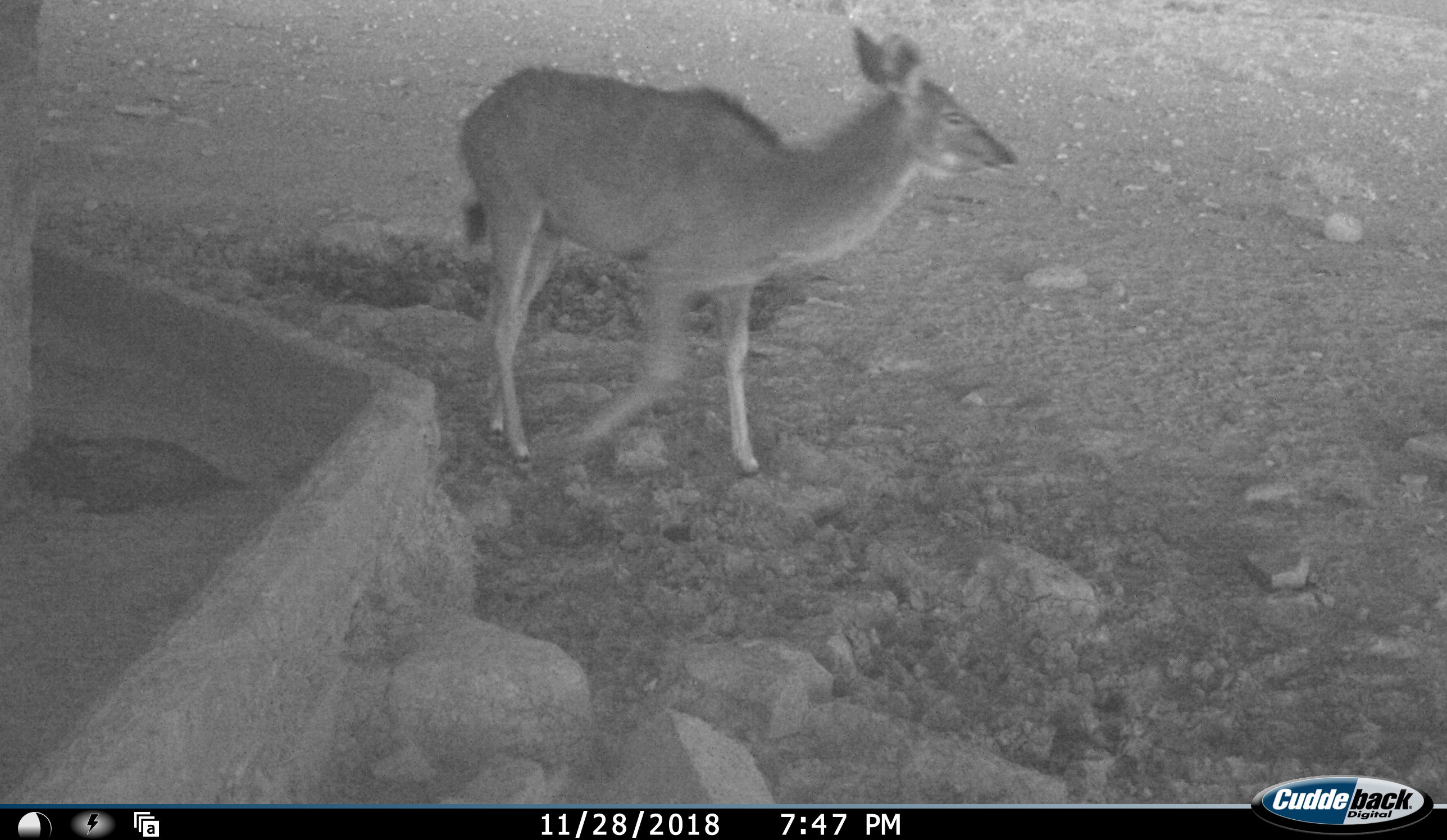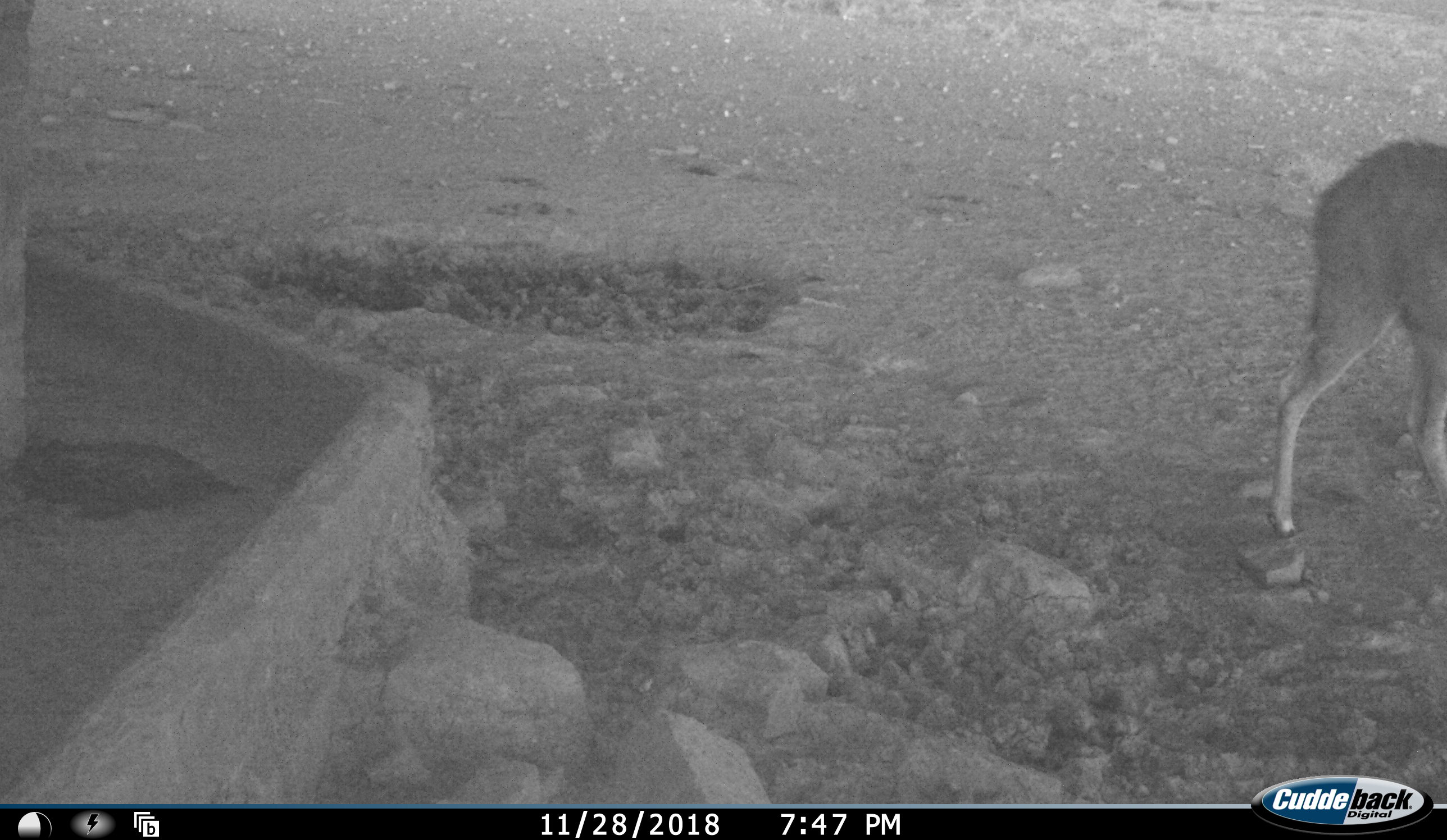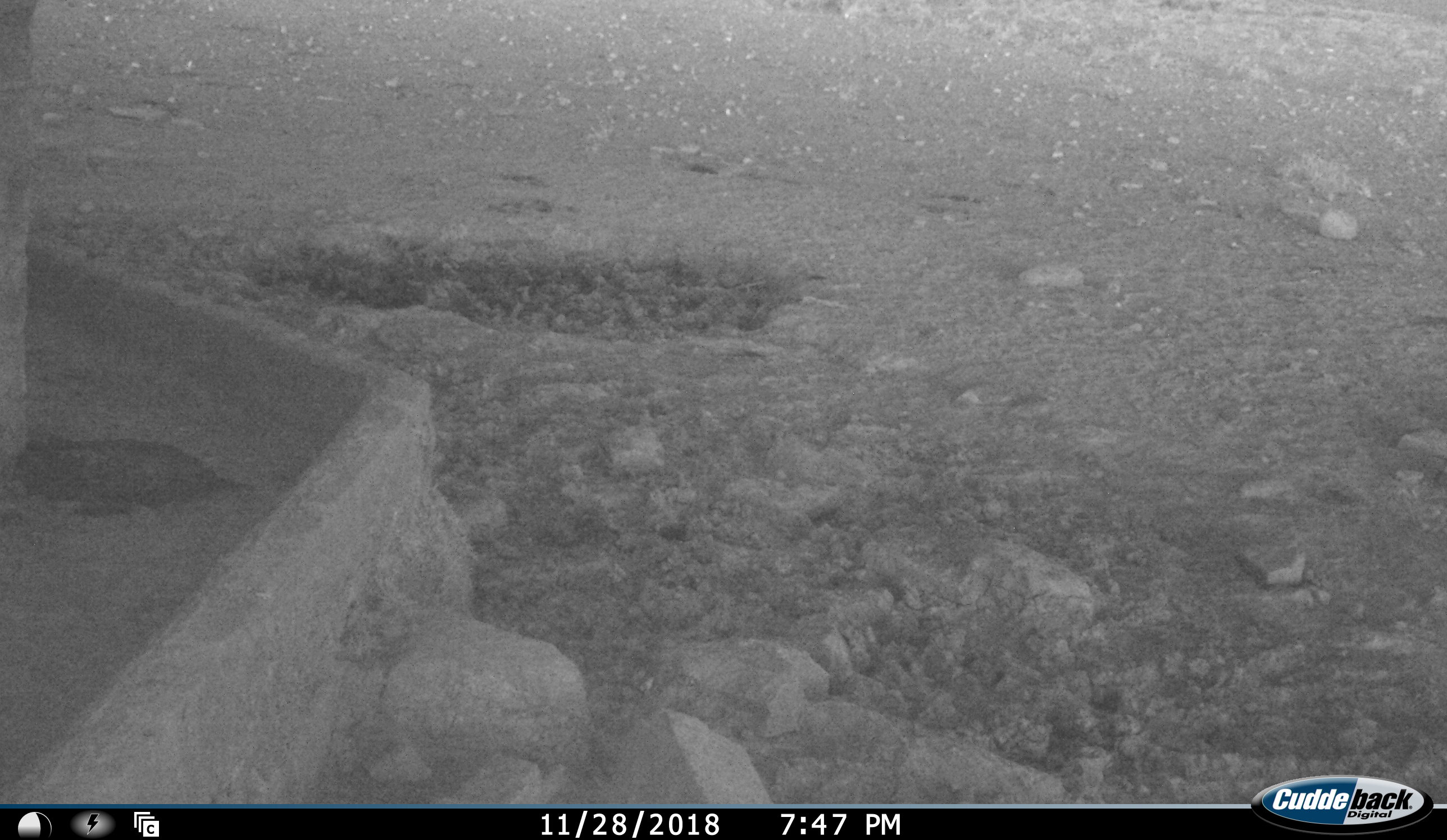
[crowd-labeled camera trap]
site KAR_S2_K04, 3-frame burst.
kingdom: Animalia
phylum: Chordata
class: Mammalia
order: Artiodactyla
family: Bovidae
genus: Tragelaphus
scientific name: Tragelaphus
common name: kudu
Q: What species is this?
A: Kudu (Tragelaphus).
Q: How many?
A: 1.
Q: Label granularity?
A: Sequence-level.